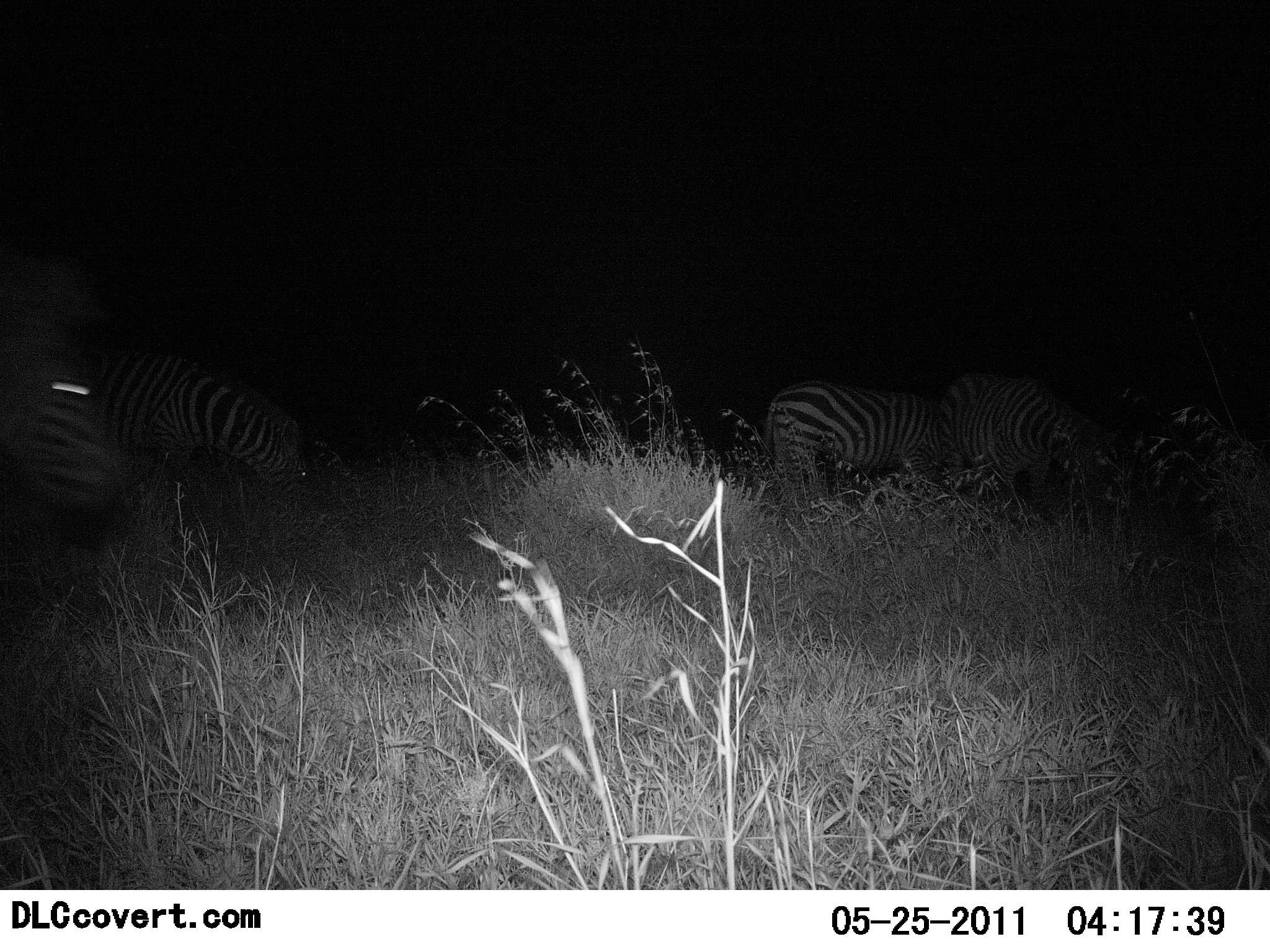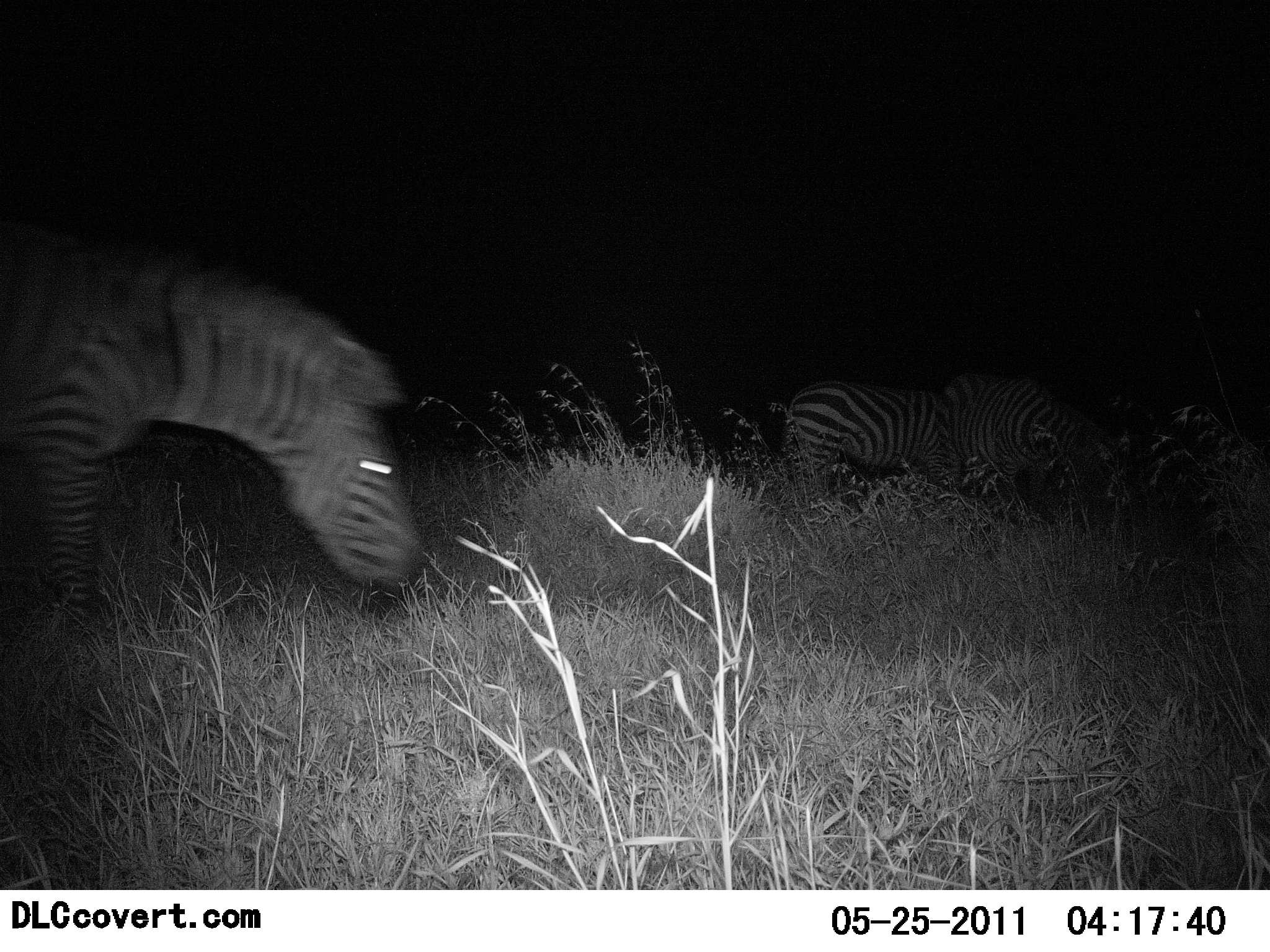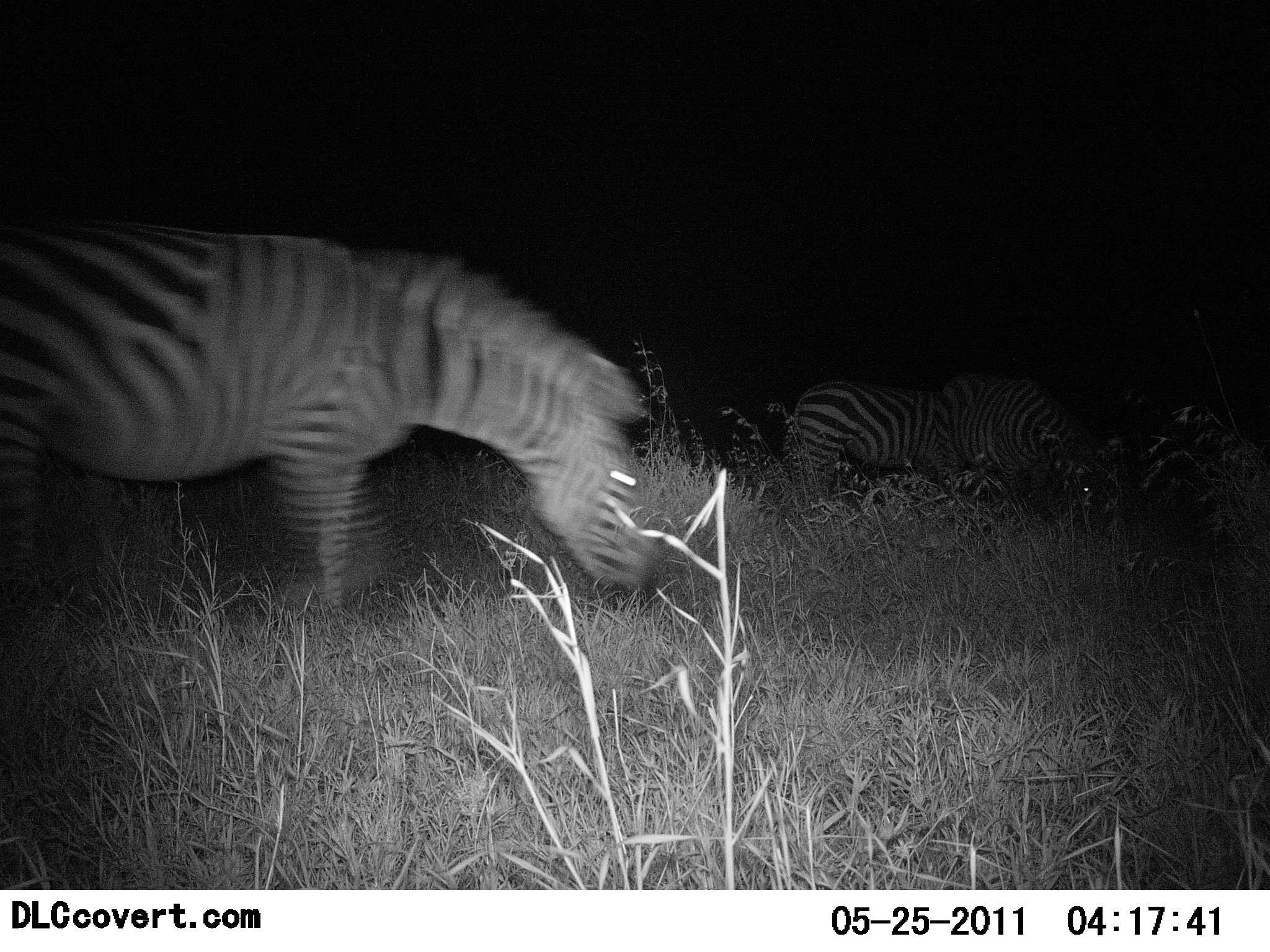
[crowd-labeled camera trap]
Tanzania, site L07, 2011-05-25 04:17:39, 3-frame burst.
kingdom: Animalia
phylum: Chordata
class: Mammalia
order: Perissodactyla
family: Equidae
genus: Equus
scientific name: Equus quagga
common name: plains zebra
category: zebra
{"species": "zebra (plains zebra) (Equus quagga)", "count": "3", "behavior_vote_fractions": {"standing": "11%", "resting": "0%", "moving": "44%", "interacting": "0%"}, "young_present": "0%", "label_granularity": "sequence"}